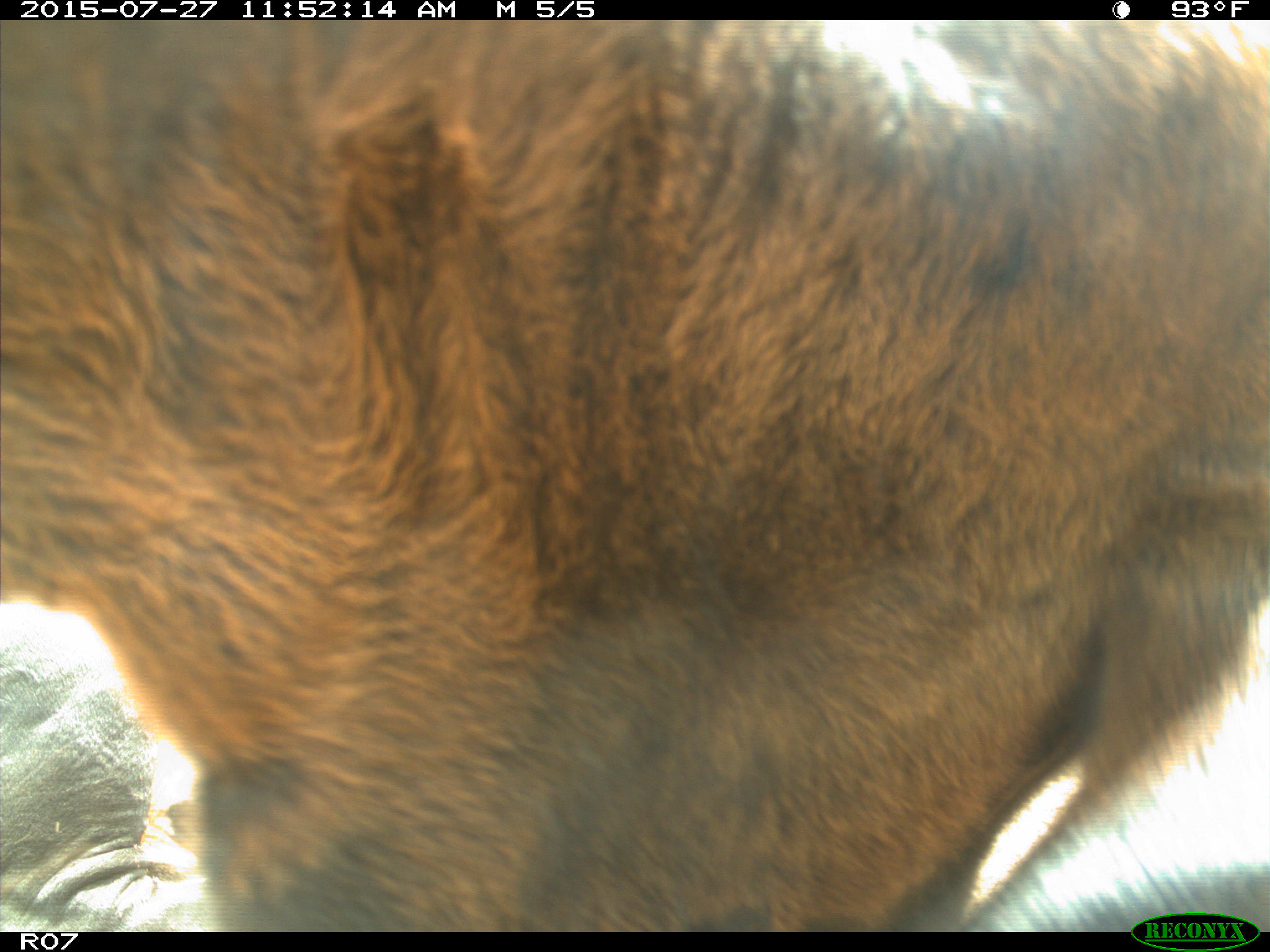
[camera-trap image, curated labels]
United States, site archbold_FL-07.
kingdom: Animalia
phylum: Chordata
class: Mammalia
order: Artiodactyla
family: Bovidae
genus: Bos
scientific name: Bos taurus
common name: domestic cow